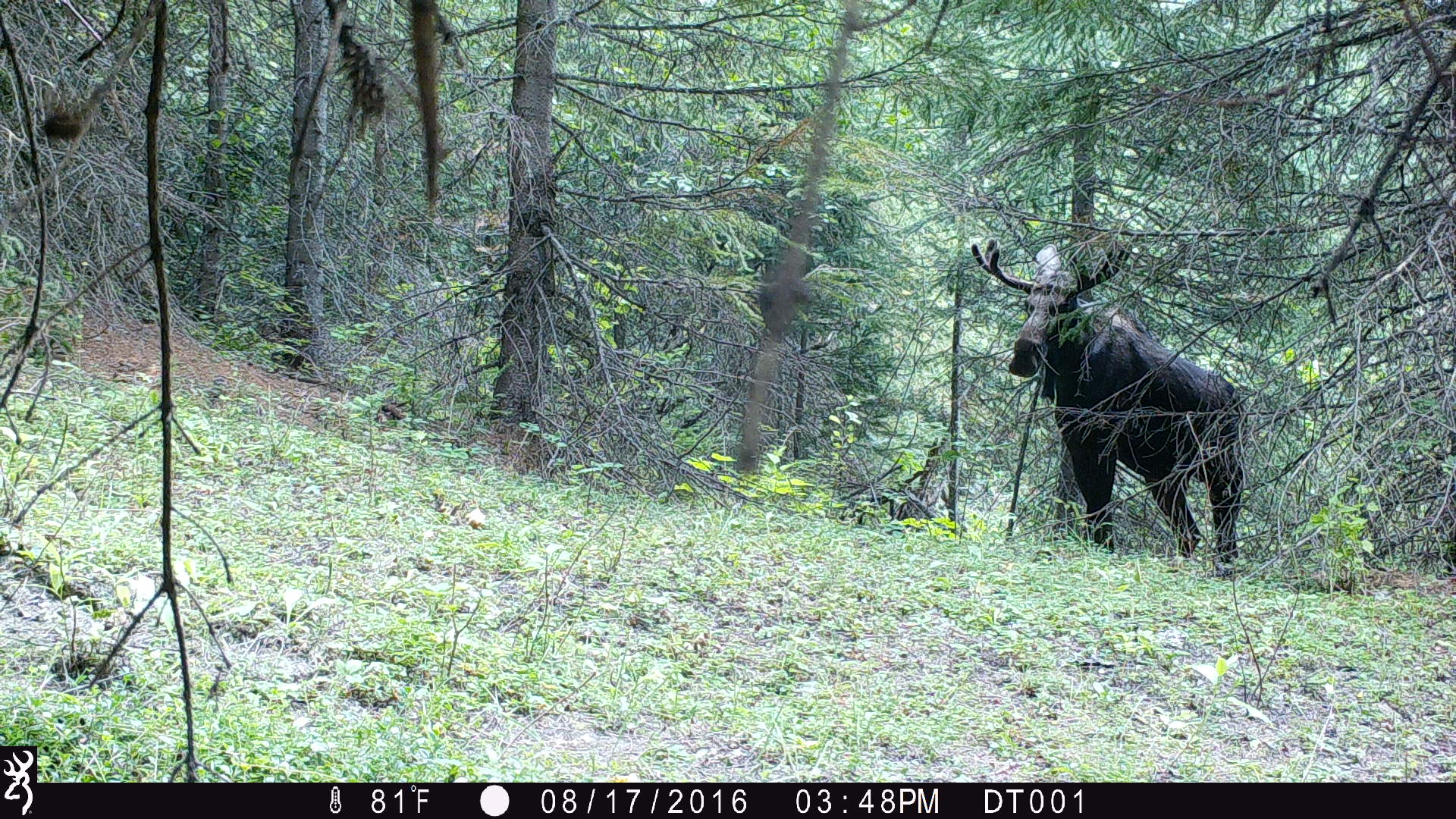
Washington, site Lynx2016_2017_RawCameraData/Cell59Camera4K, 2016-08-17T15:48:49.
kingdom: Animalia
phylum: Chordata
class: Mammalia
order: Artiodactyla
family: Cervidae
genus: Alces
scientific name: Alces alces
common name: moose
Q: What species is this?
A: Alces alces (moose).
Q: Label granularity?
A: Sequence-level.